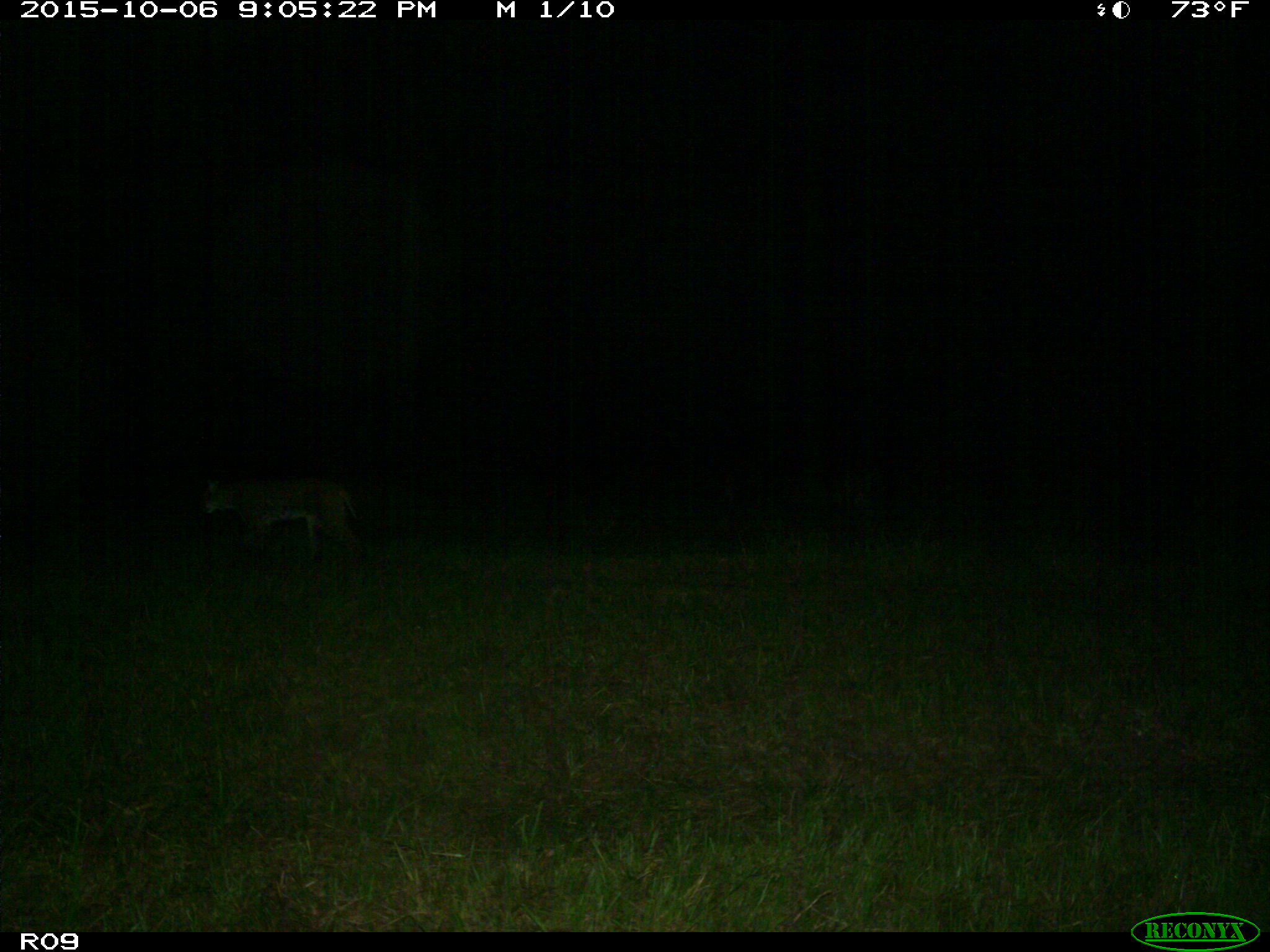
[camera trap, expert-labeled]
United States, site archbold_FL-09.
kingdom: Animalia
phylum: Chordata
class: Mammalia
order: Carnivora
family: Felidae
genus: Lynx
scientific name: Lynx rufus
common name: bobcat